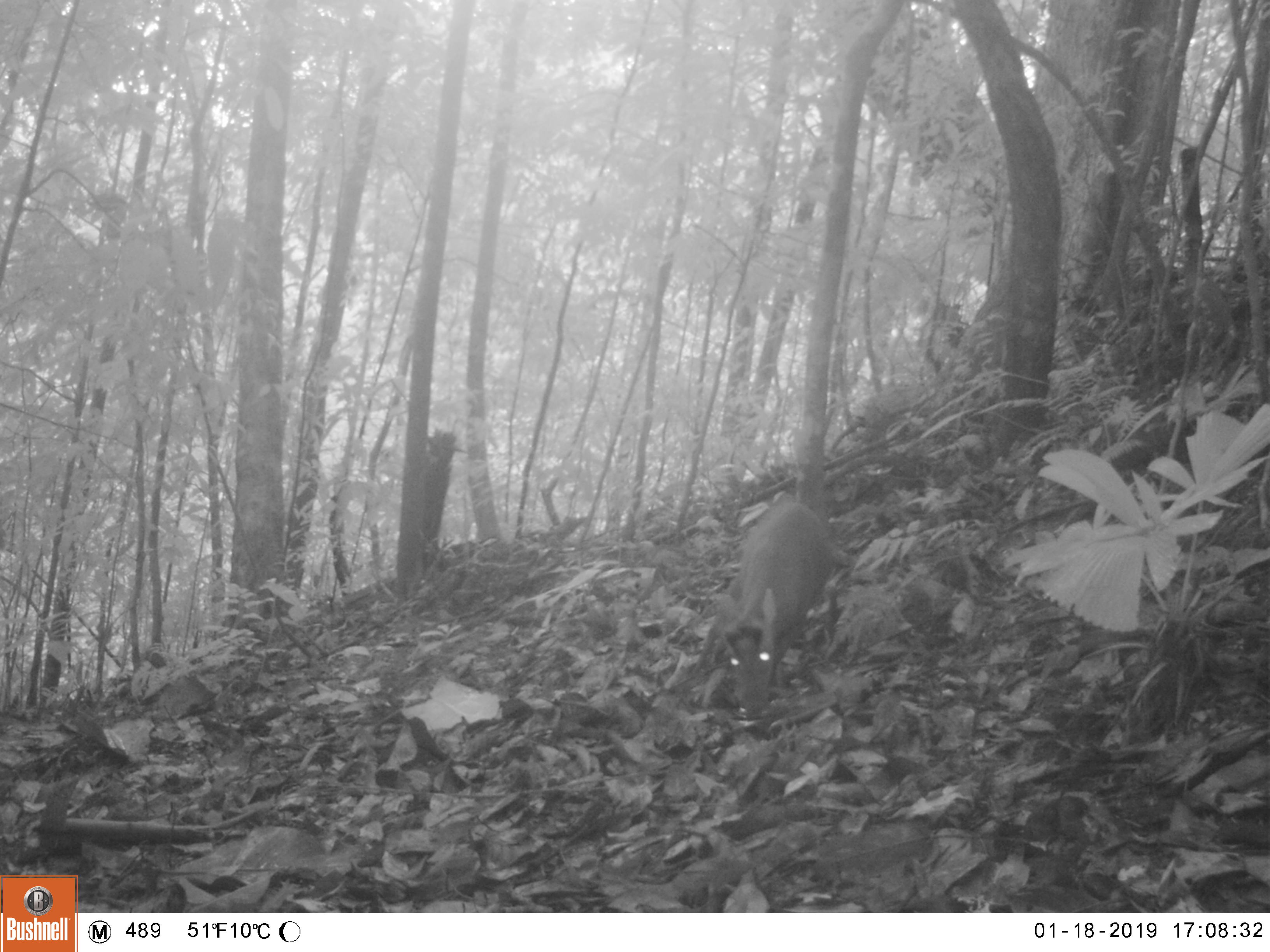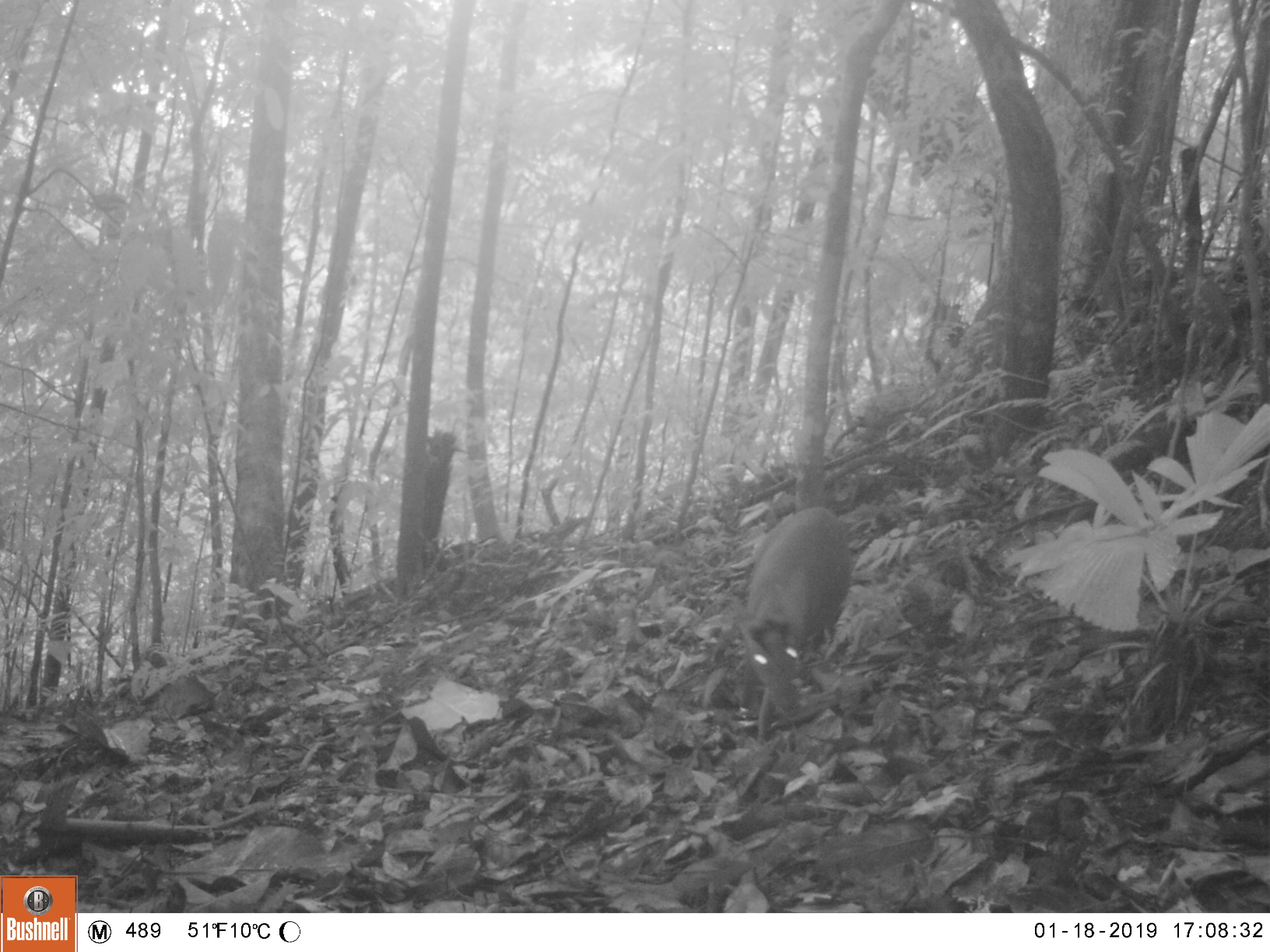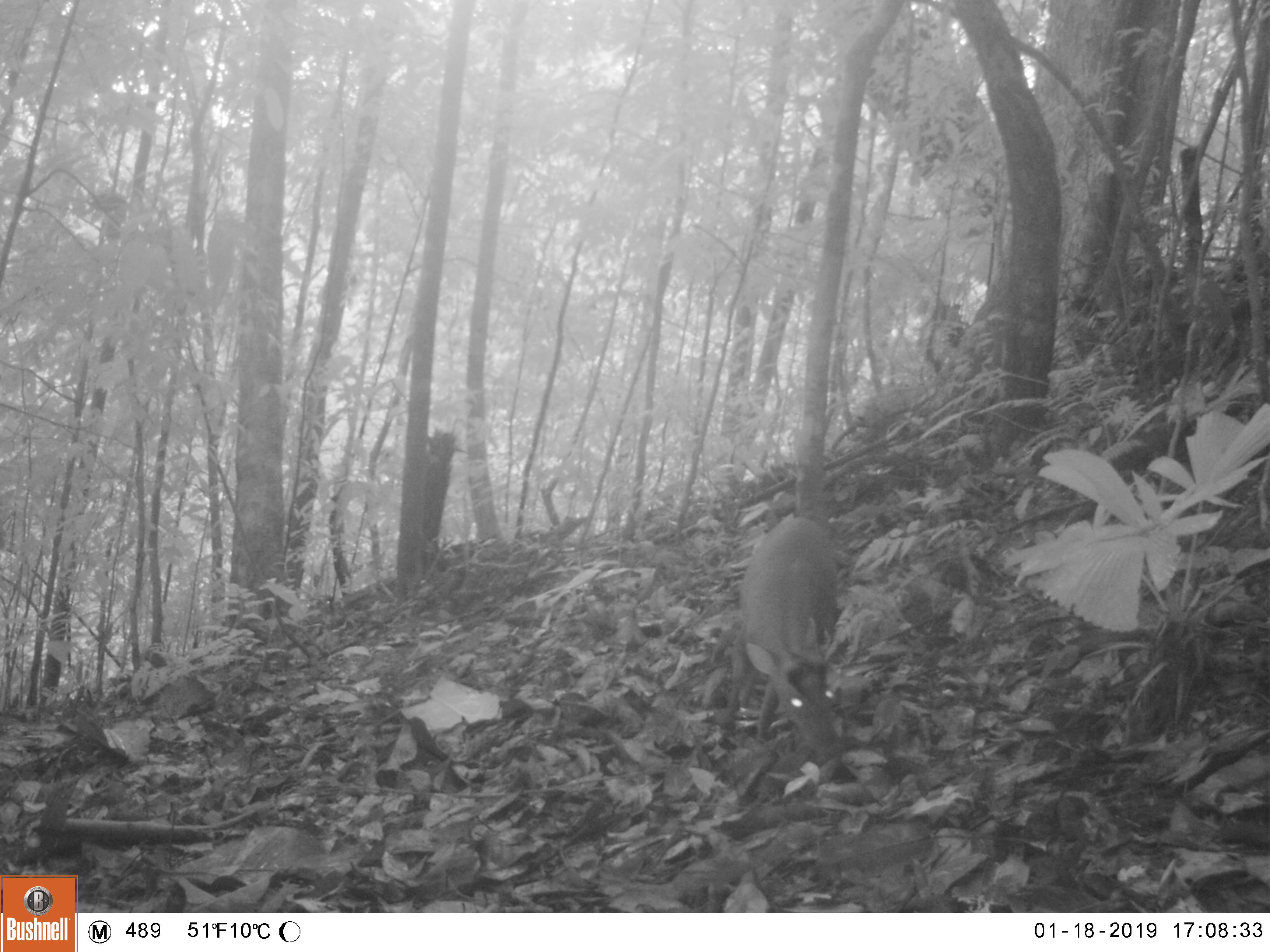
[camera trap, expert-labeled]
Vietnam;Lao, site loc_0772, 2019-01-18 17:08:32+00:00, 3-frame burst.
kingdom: Animalia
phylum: Chordata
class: Mammalia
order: Artiodactyla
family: Cervidae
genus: Muntiacus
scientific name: Muntiacus rooseveltorum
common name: roosevelt's muntjac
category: roosevelts muntjac group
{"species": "roosevelts muntjac group (roosevelt's muntjac) (Muntiacus rooseveltorum)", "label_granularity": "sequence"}